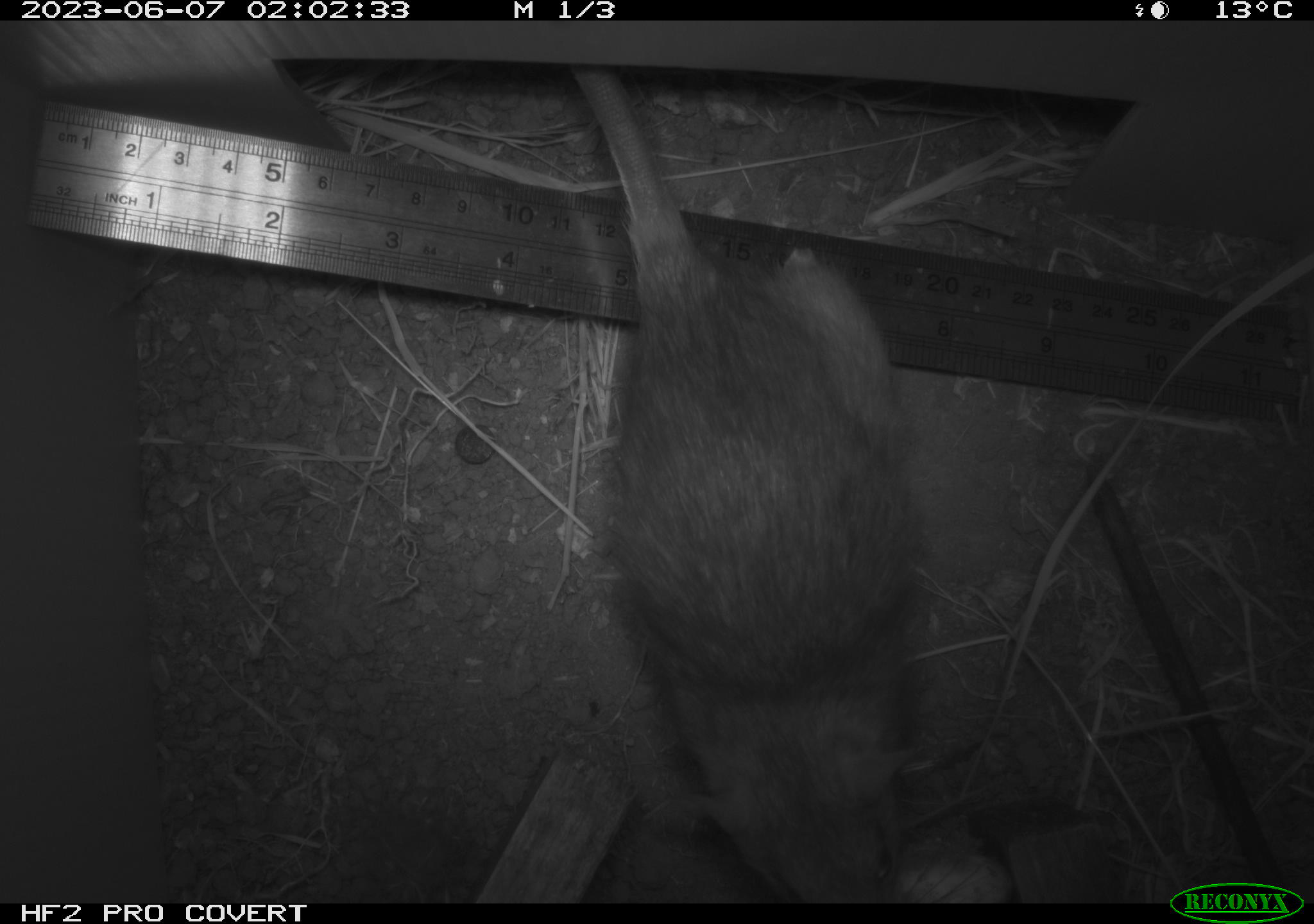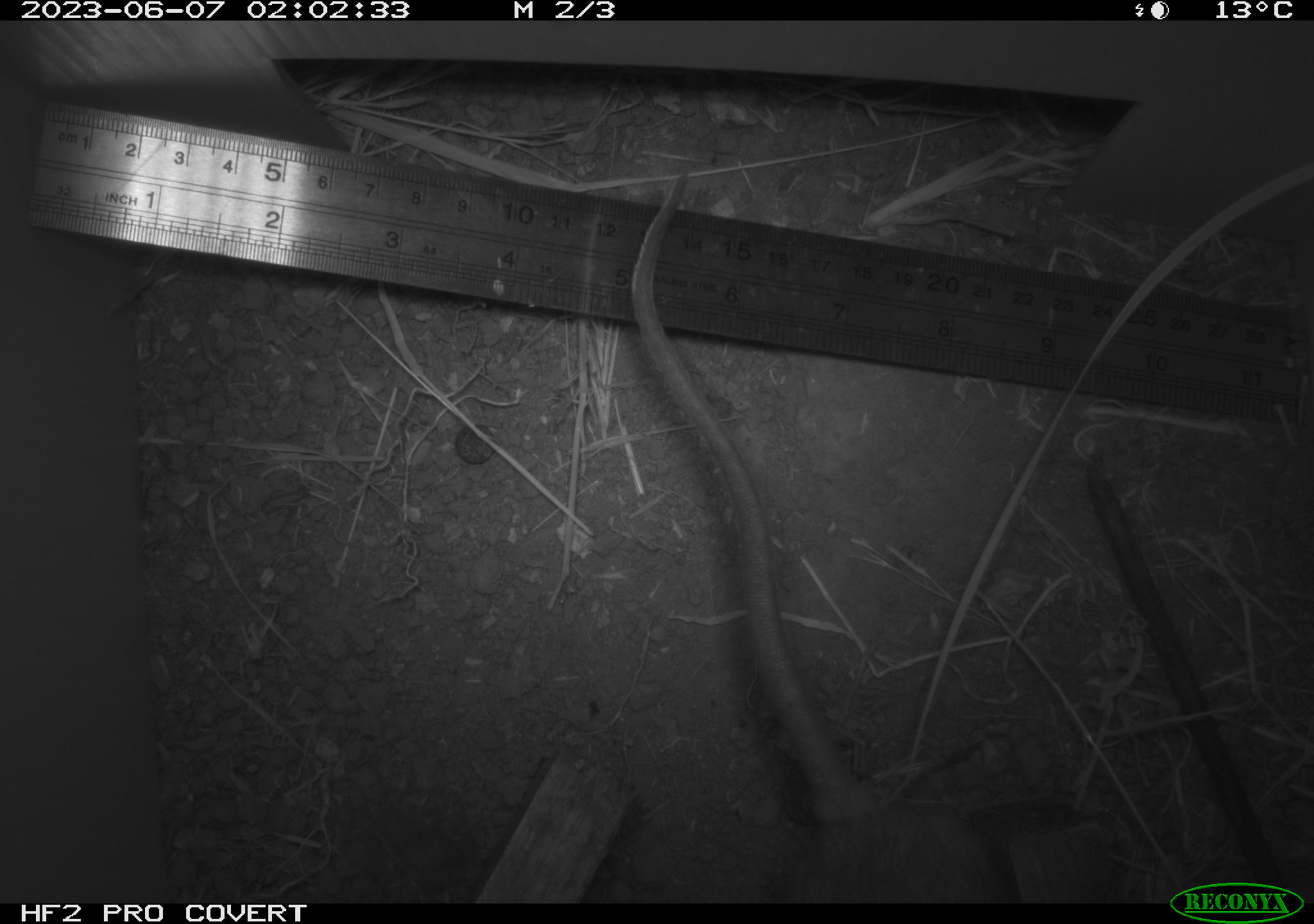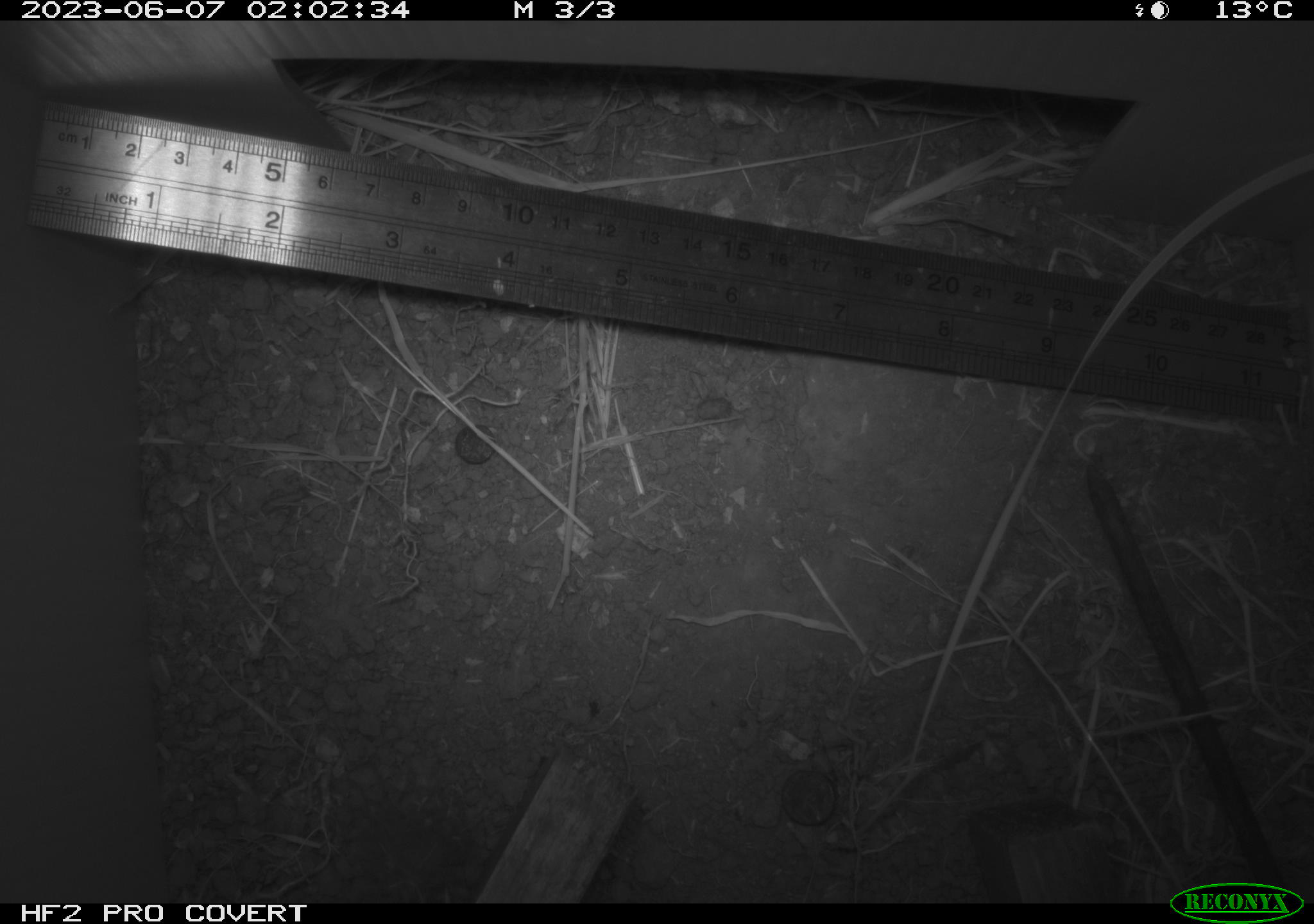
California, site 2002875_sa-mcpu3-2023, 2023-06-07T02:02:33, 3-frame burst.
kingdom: Animalia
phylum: Chordata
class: Mammalia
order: Rodentia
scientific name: Rodentia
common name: mouse species